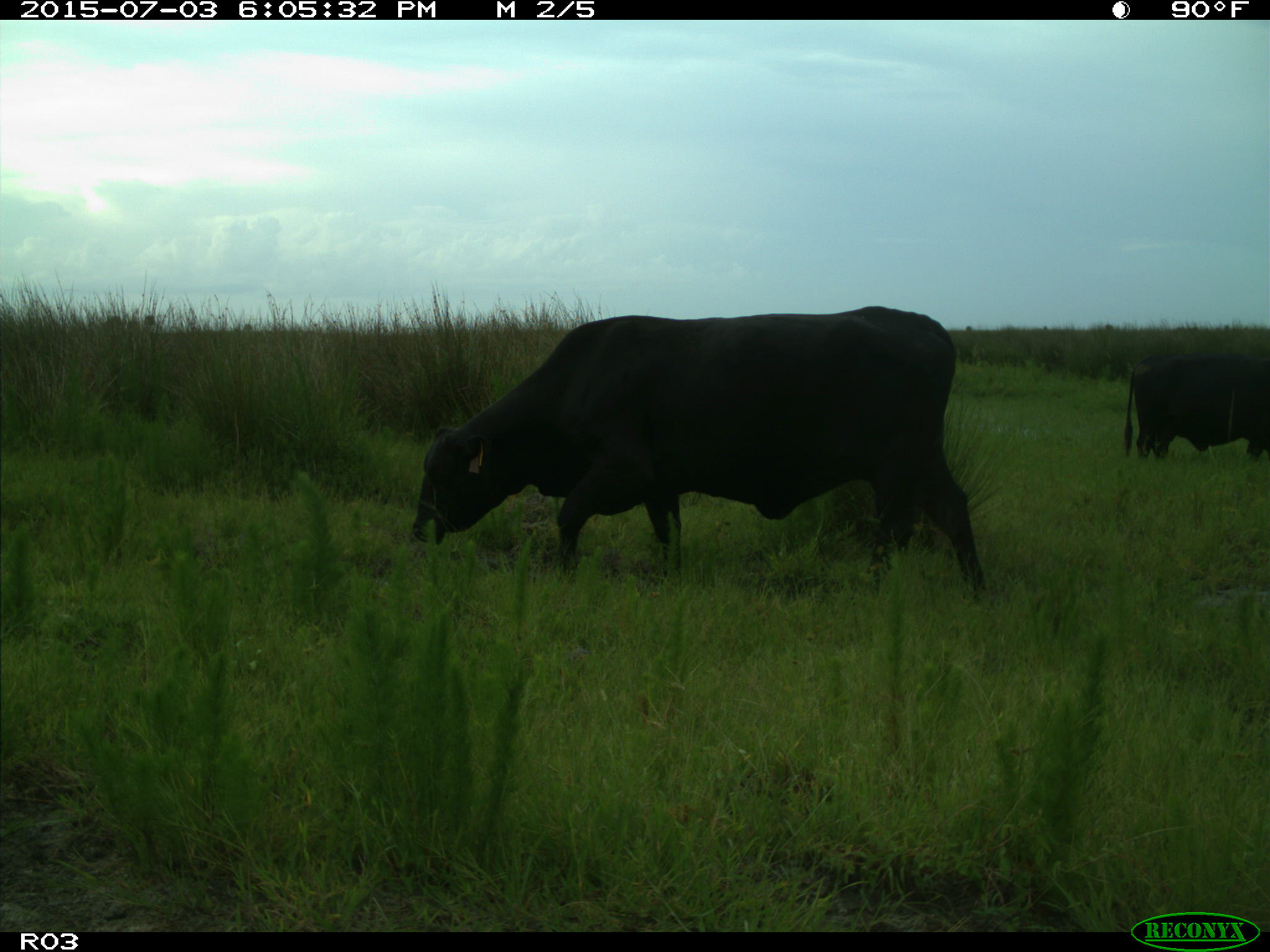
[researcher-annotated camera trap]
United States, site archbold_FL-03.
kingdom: Animalia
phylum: Chordata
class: Mammalia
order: Artiodactyla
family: Bovidae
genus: Bos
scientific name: Bos taurus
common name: domestic cow